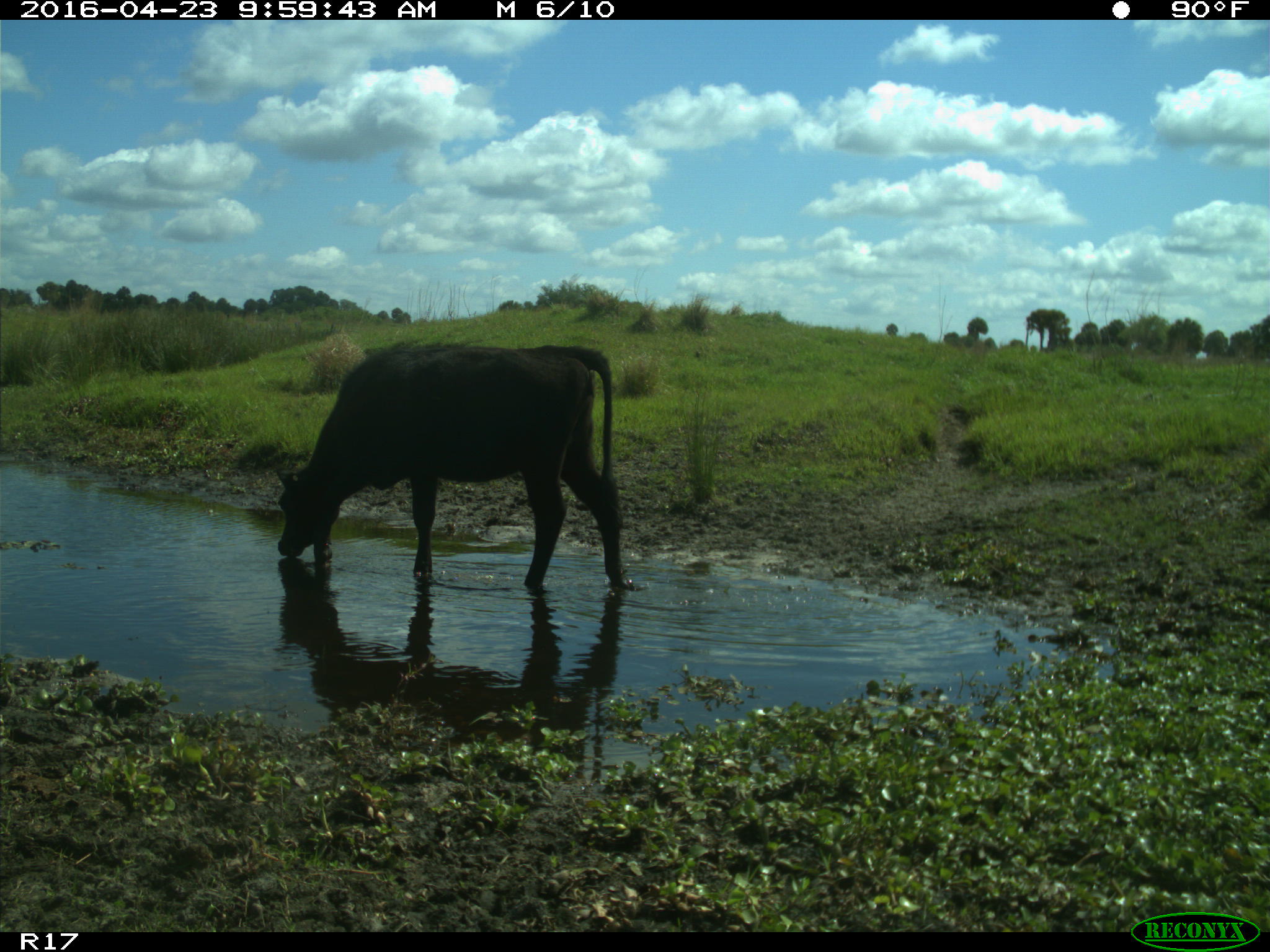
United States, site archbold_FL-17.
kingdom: Animalia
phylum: Chordata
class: Mammalia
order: Artiodactyla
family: Bovidae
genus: Bos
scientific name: Bos taurus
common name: domestic cow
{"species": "Bos taurus (domestic cow)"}